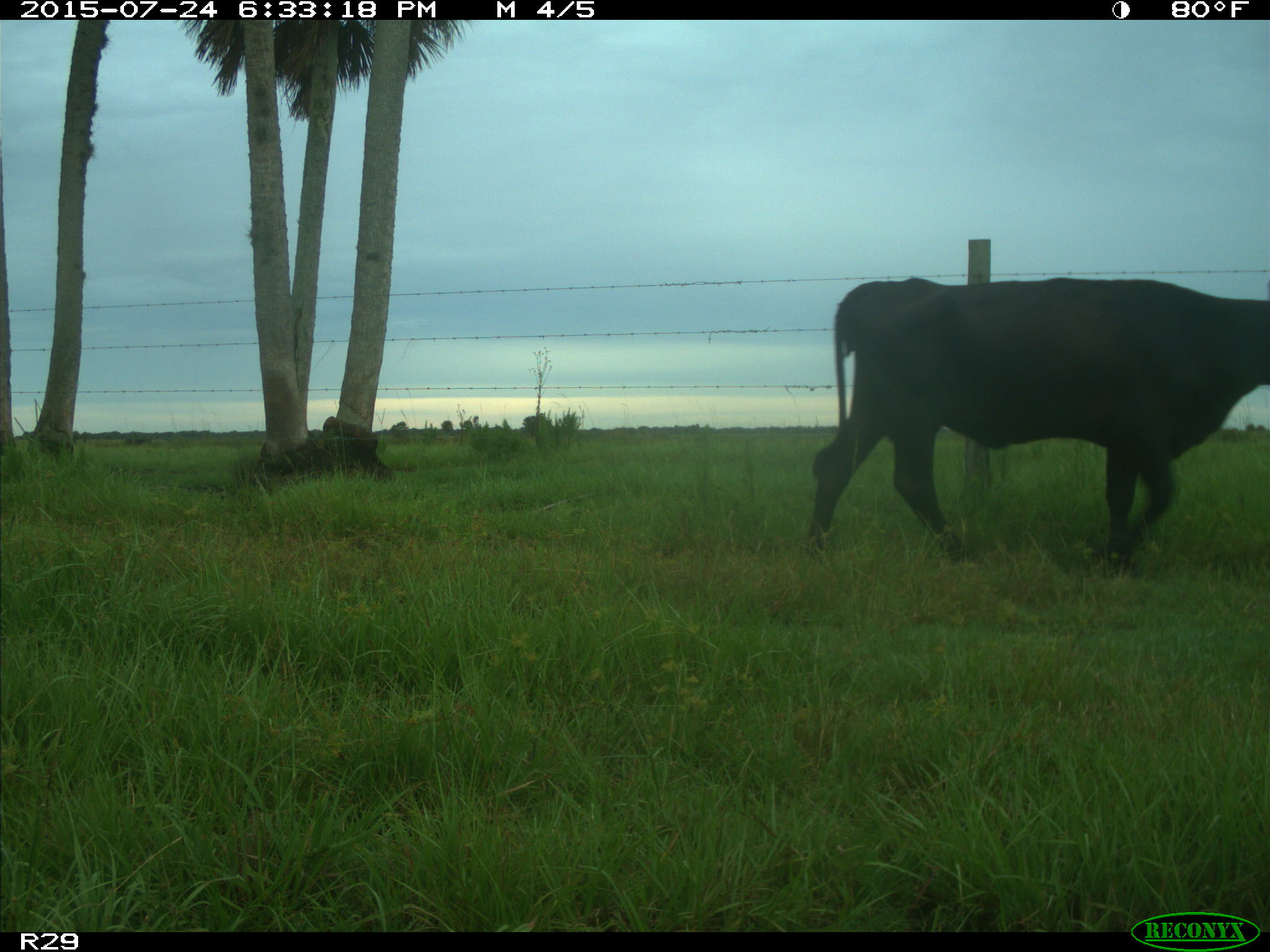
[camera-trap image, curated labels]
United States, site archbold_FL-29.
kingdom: Animalia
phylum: Chordata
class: Mammalia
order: Artiodactyla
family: Bovidae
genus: Bos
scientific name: Bos taurus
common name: domestic cow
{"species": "Bos taurus (domestic cow)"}